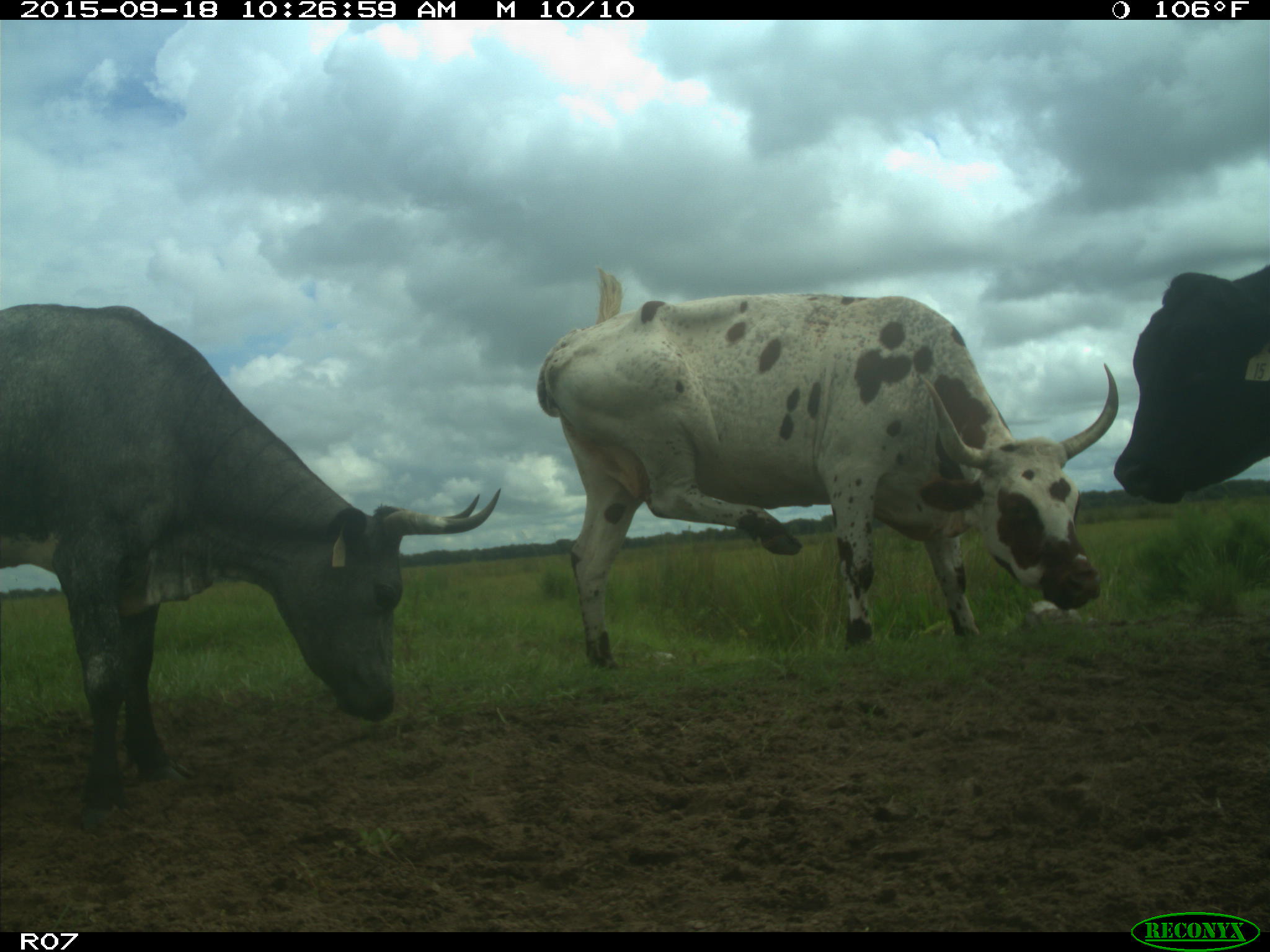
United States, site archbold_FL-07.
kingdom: Animalia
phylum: Chordata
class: Mammalia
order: Artiodactyla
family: Bovidae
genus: Bos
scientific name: Bos taurus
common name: domestic cow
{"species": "Bos taurus (domestic cow)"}